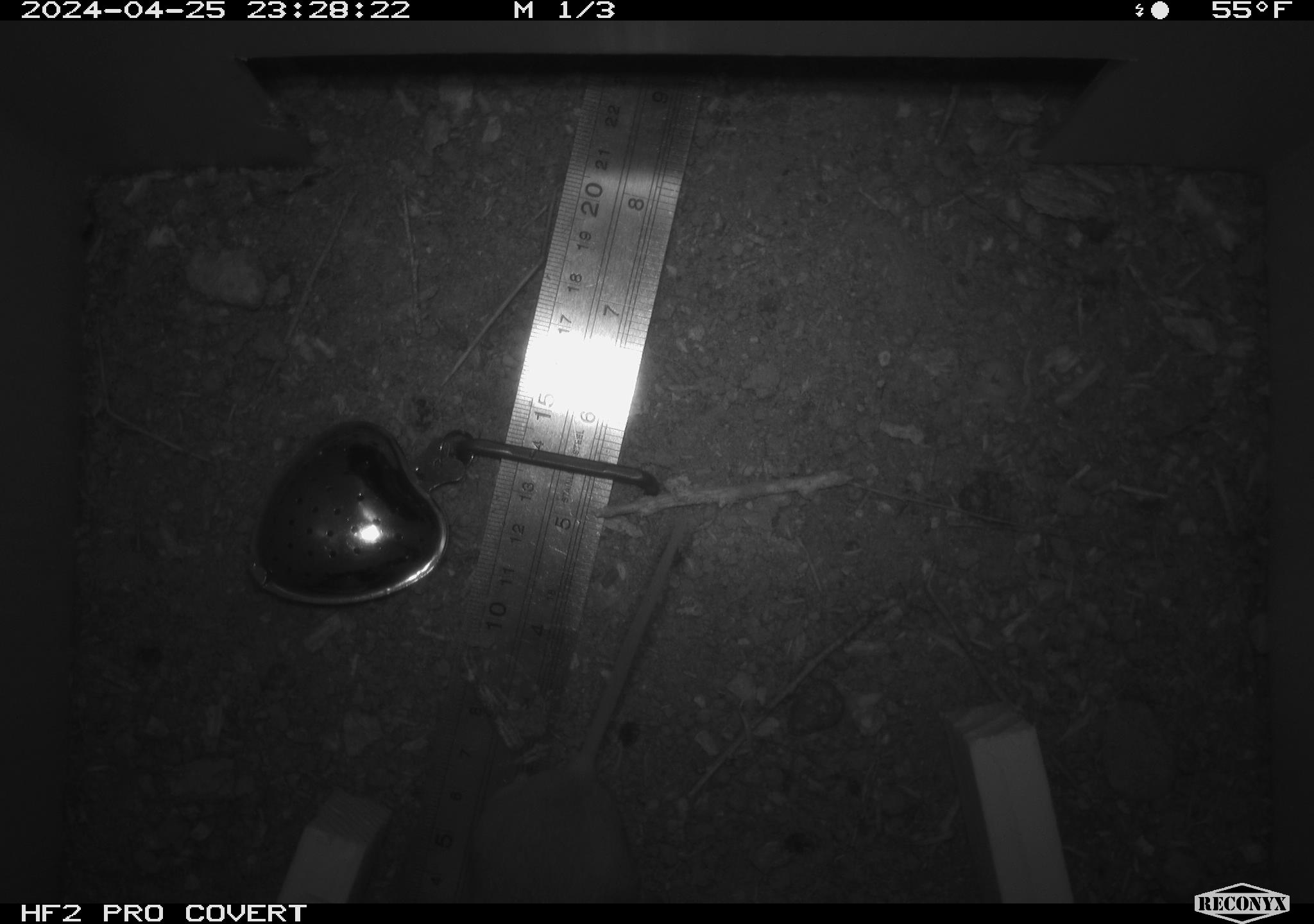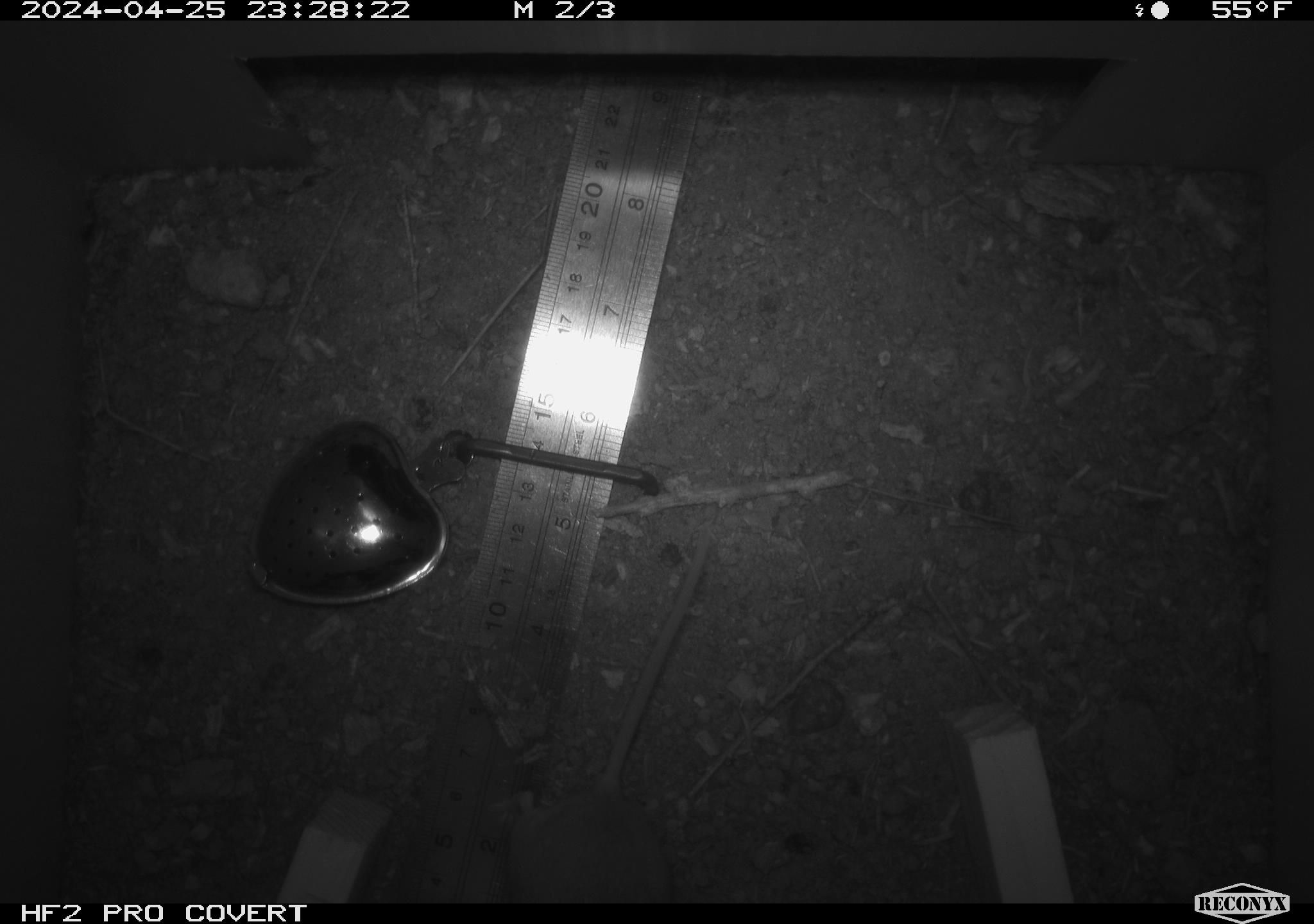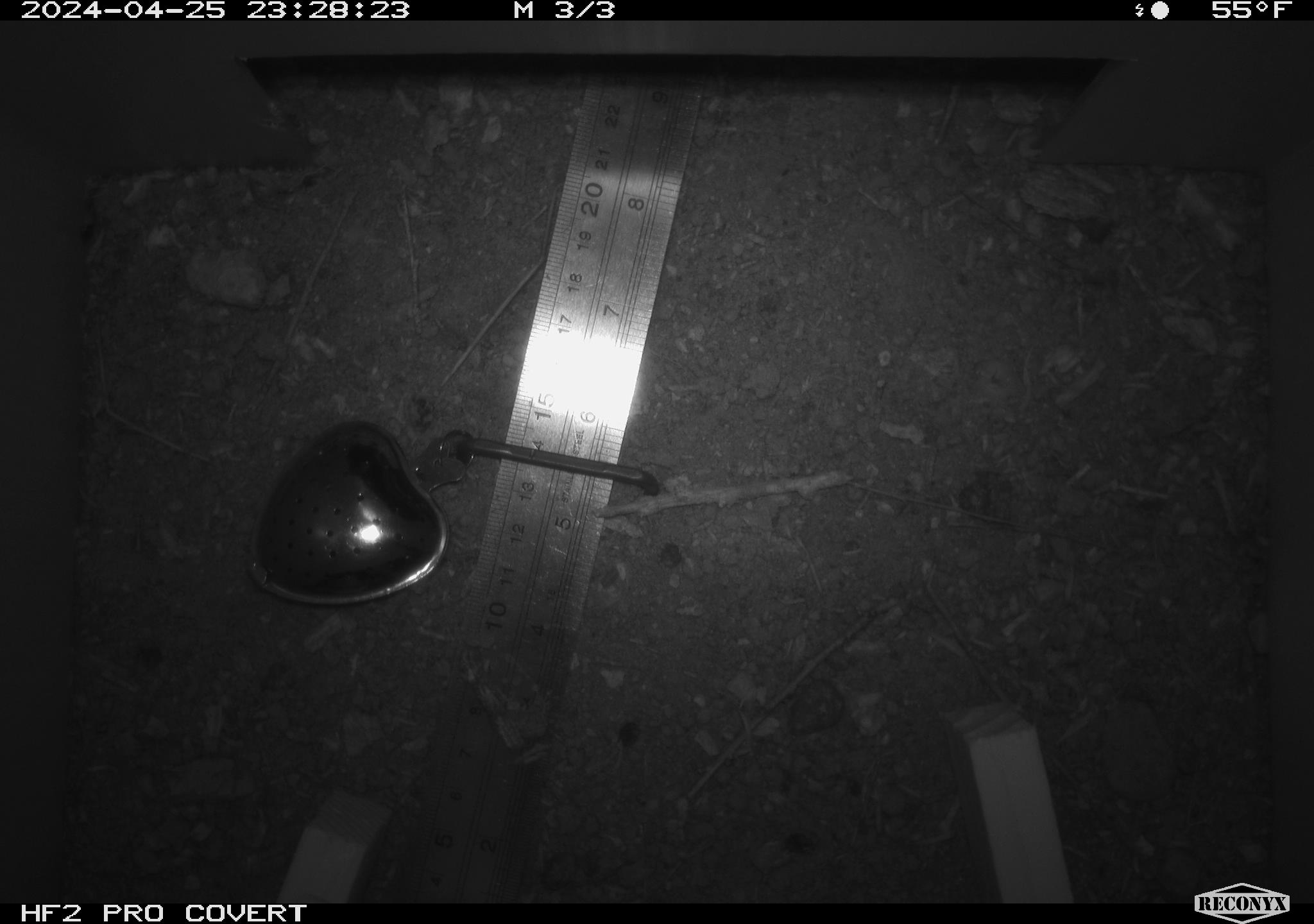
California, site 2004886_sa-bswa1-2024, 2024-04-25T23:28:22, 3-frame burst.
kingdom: Animalia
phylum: Chordata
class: Mammalia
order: Rodentia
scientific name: Rodentia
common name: mouse species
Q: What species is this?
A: Mouse species (Rodentia).